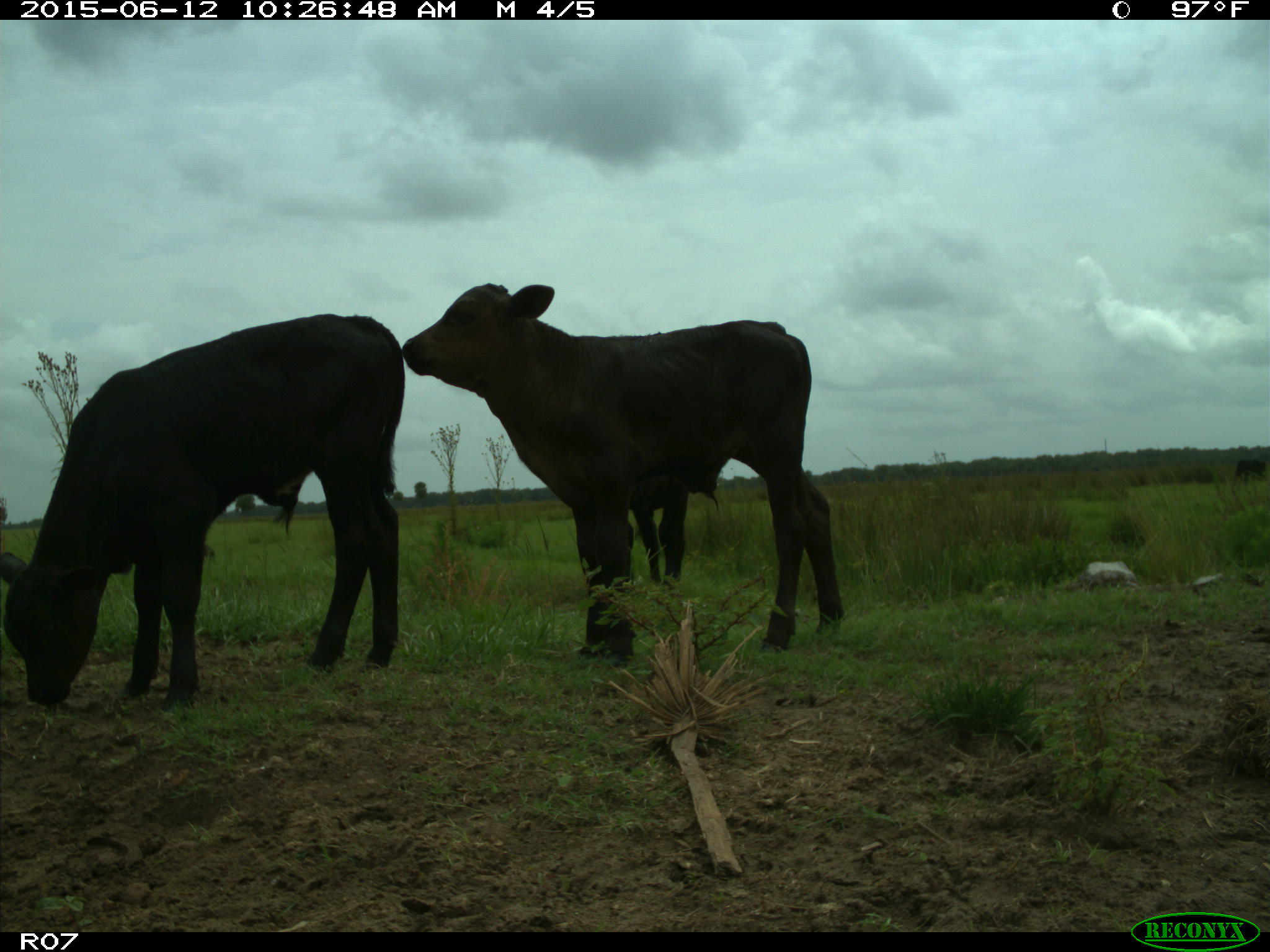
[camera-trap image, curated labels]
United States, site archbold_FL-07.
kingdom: Animalia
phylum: Chordata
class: Mammalia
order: Artiodactyla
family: Bovidae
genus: Bos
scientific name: Bos taurus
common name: domestic cow